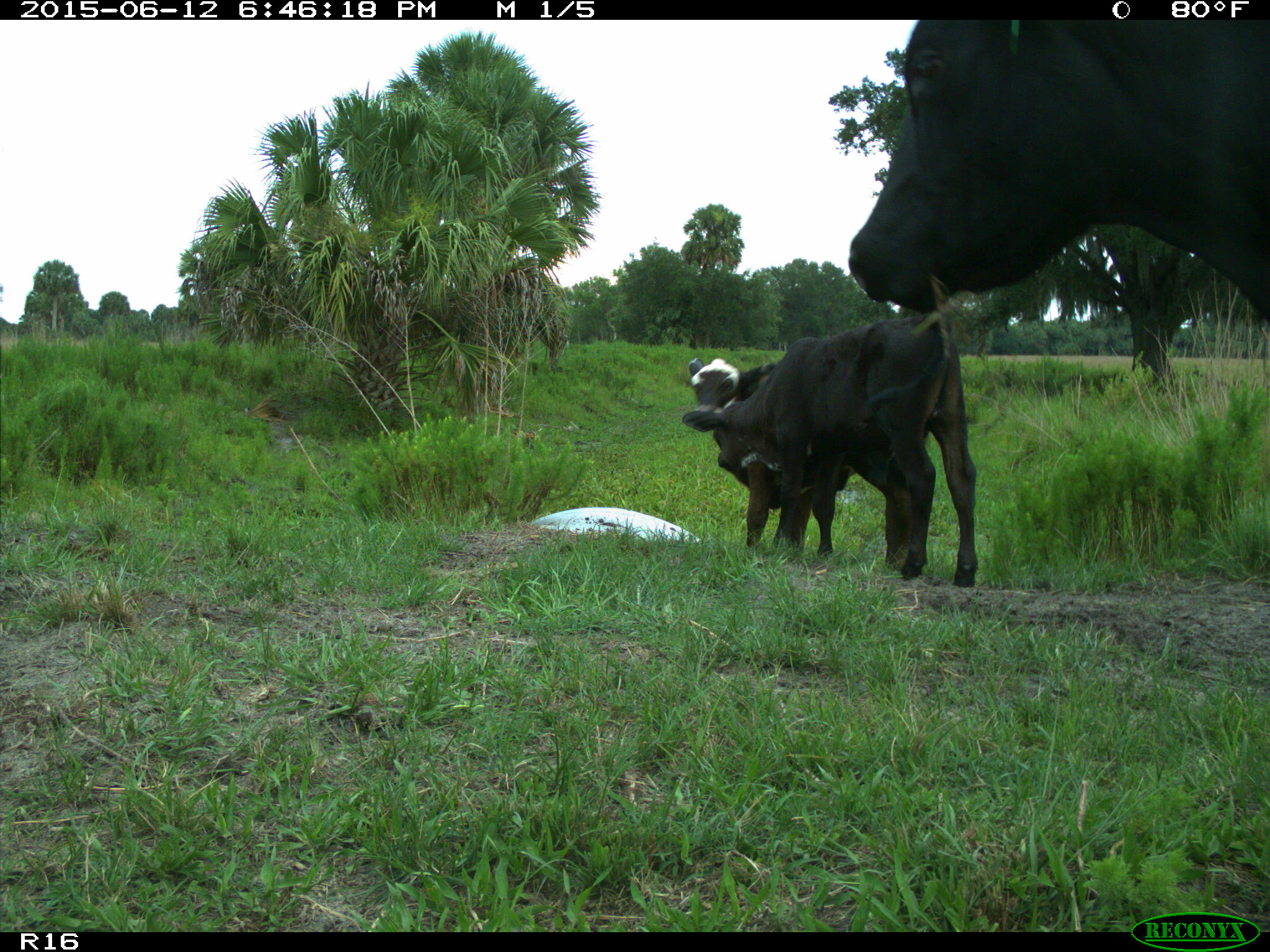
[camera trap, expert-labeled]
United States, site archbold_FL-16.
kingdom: Animalia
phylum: Chordata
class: Mammalia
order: Artiodactyla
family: Bovidae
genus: Bos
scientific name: Bos taurus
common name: domestic cow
Bos taurus (domestic cow).